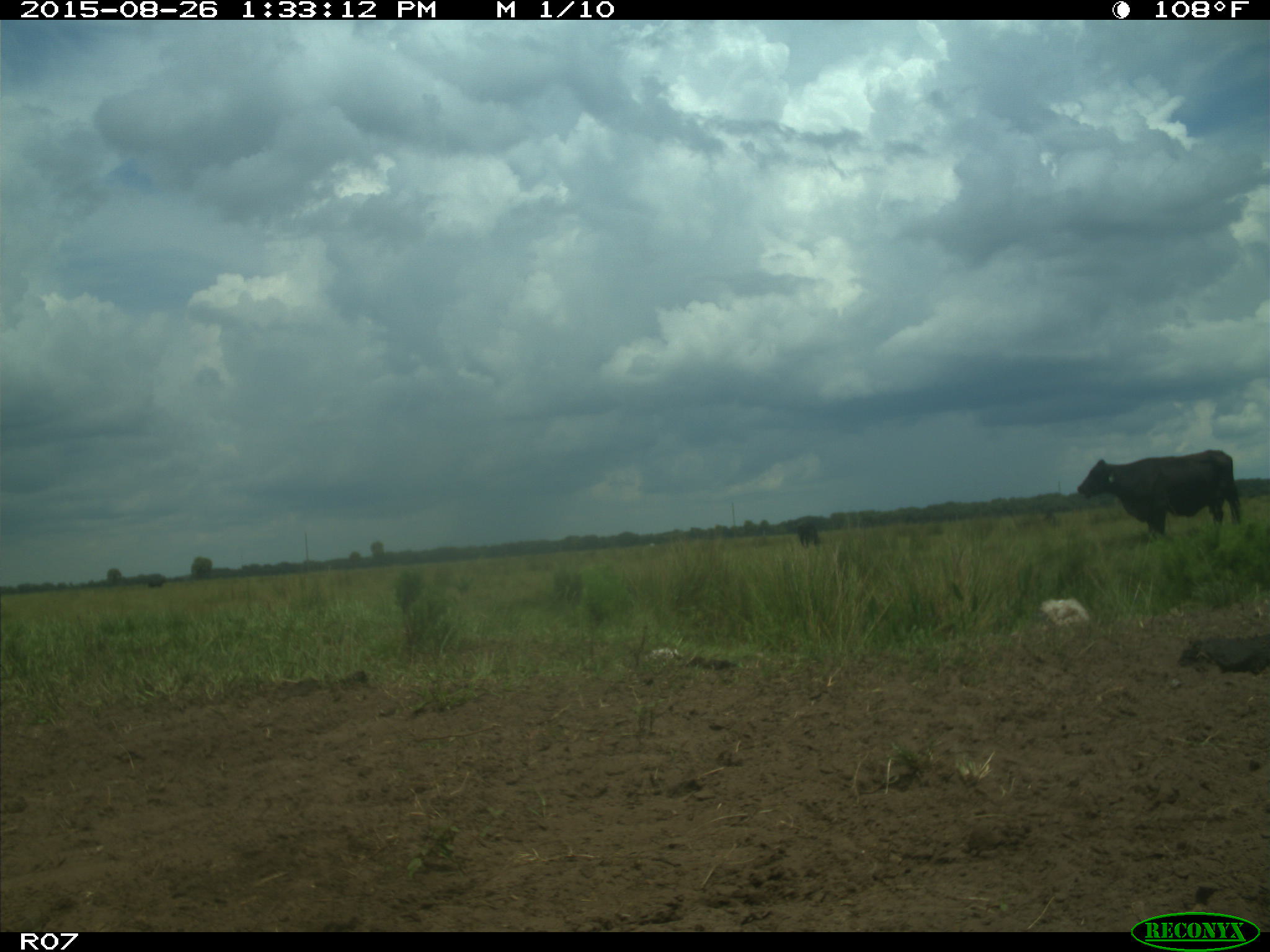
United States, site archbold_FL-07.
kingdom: Animalia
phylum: Chordata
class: Mammalia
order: Artiodactyla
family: Bovidae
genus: Bos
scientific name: Bos taurus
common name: domestic cow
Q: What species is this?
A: Bos taurus (domestic cow).